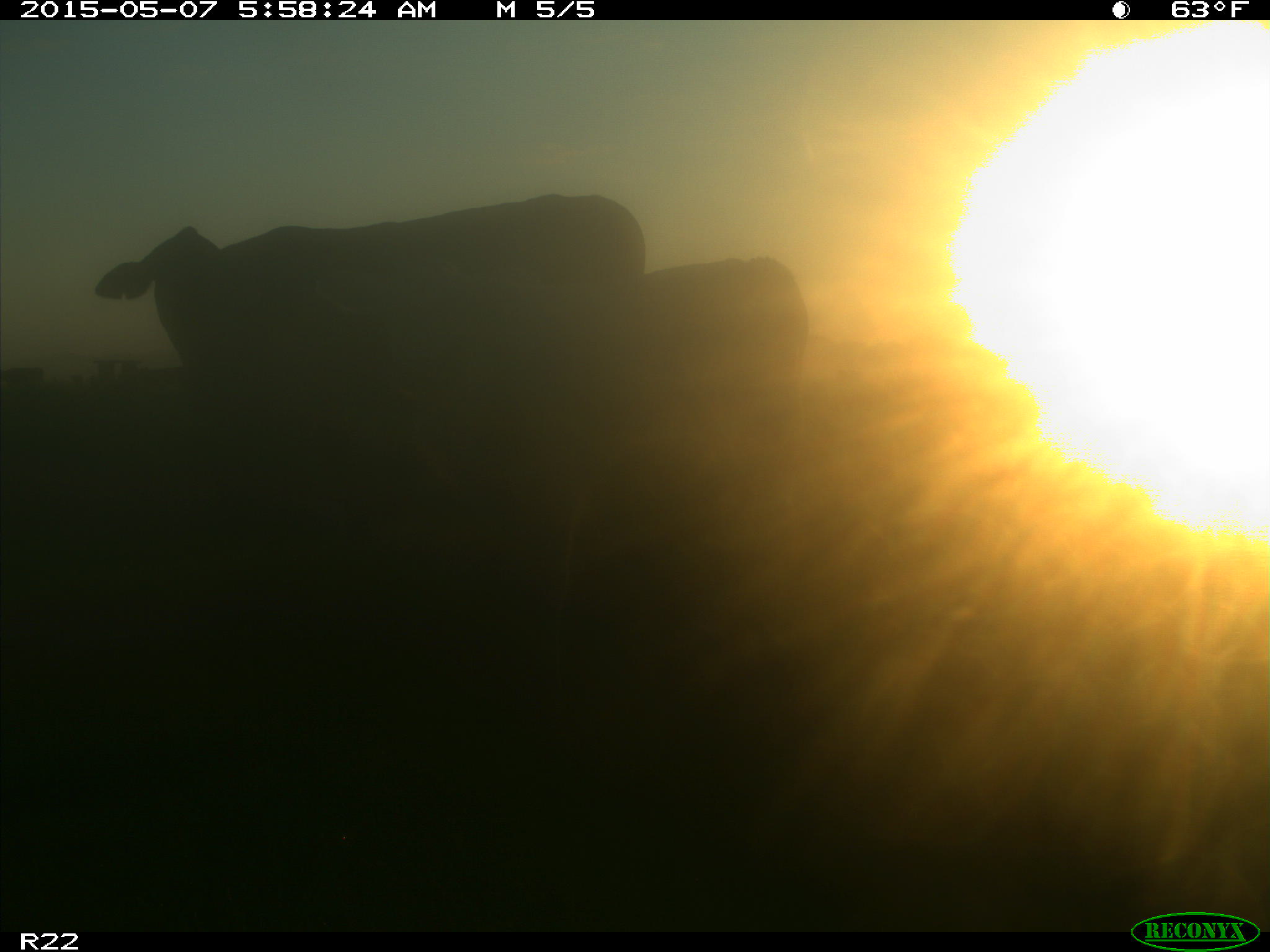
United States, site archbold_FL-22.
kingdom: Animalia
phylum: Chordata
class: Mammalia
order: Artiodactyla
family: Bovidae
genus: Bos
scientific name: Bos taurus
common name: domestic cow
Bos taurus (domestic cow).